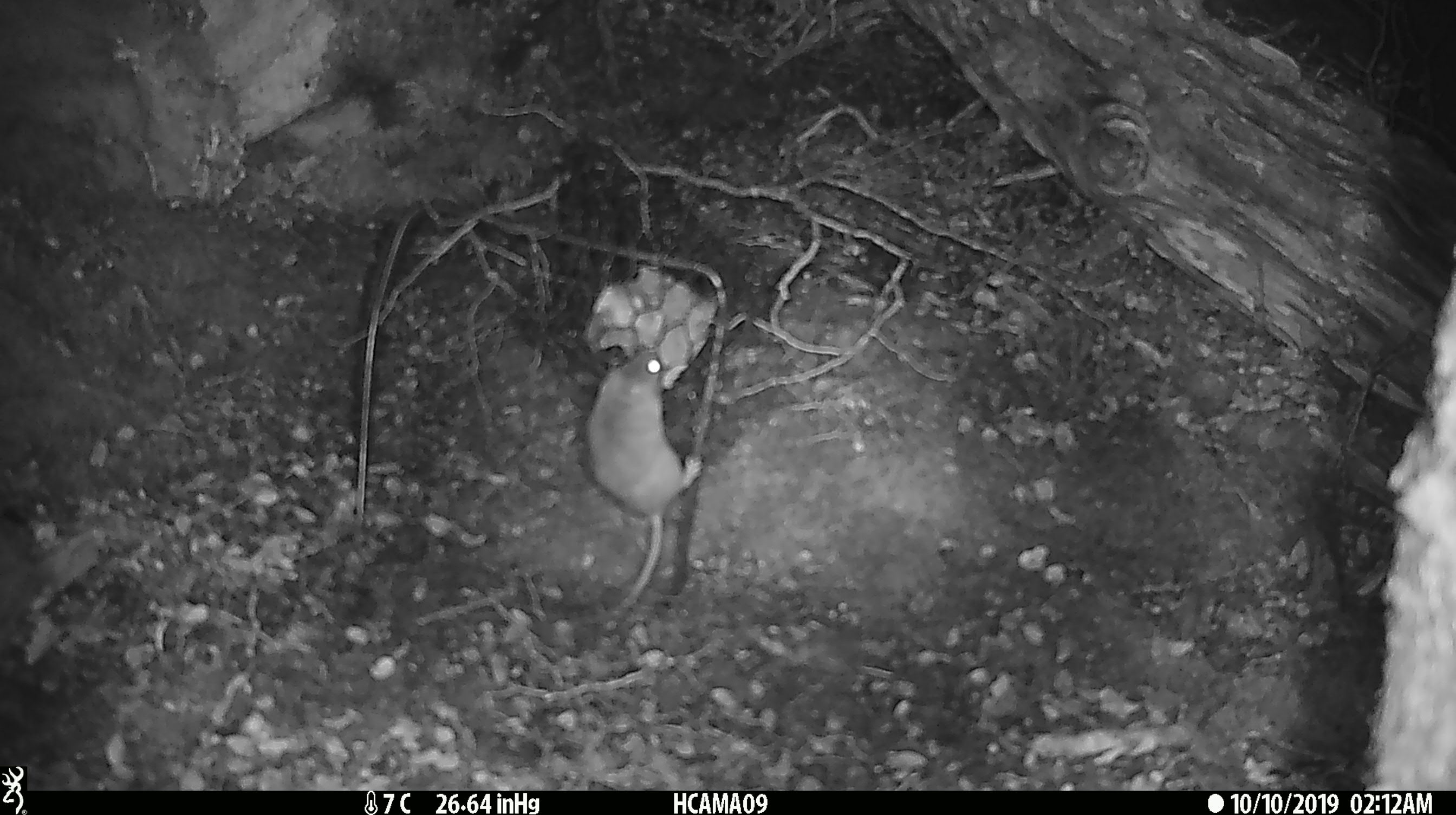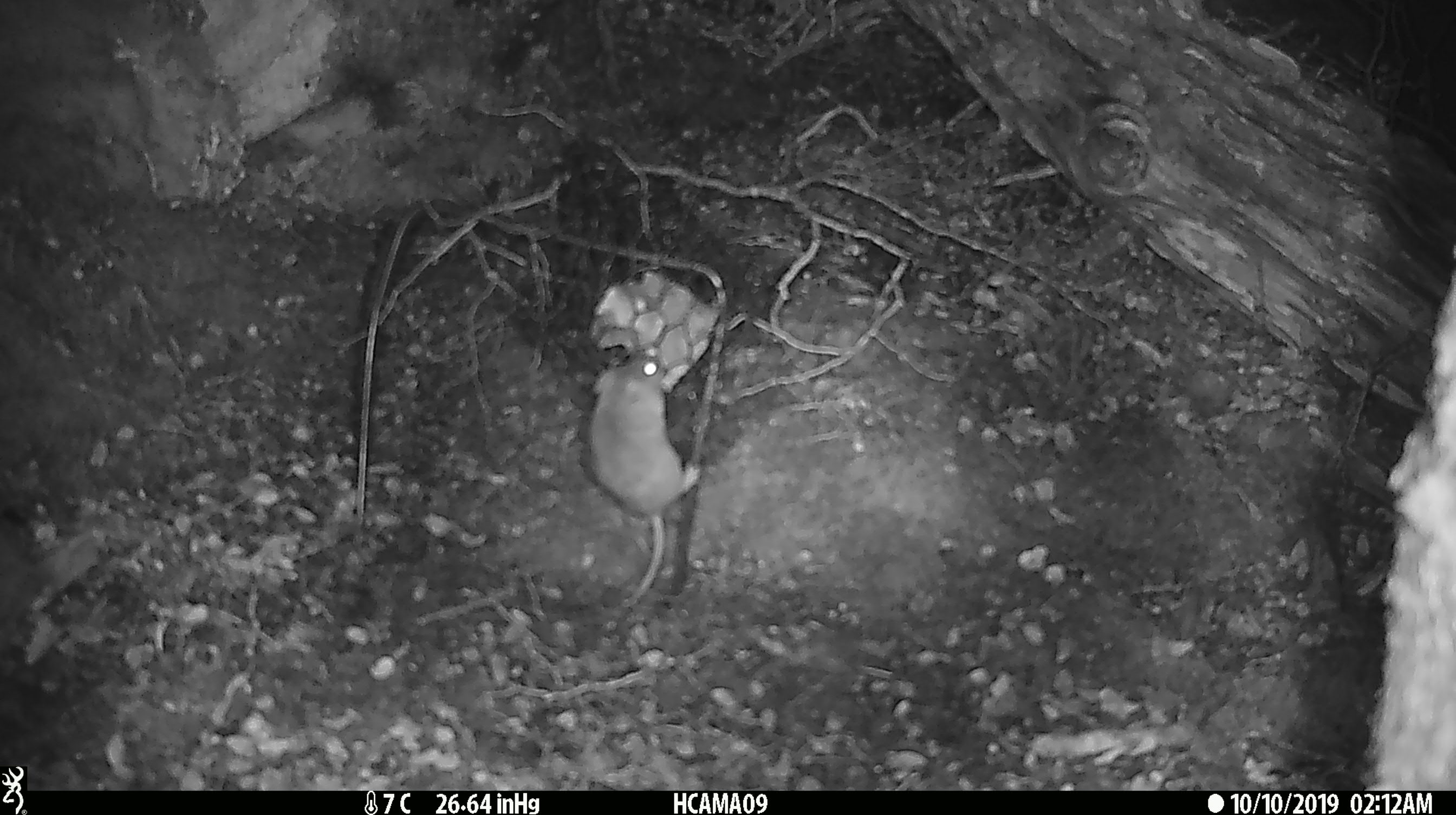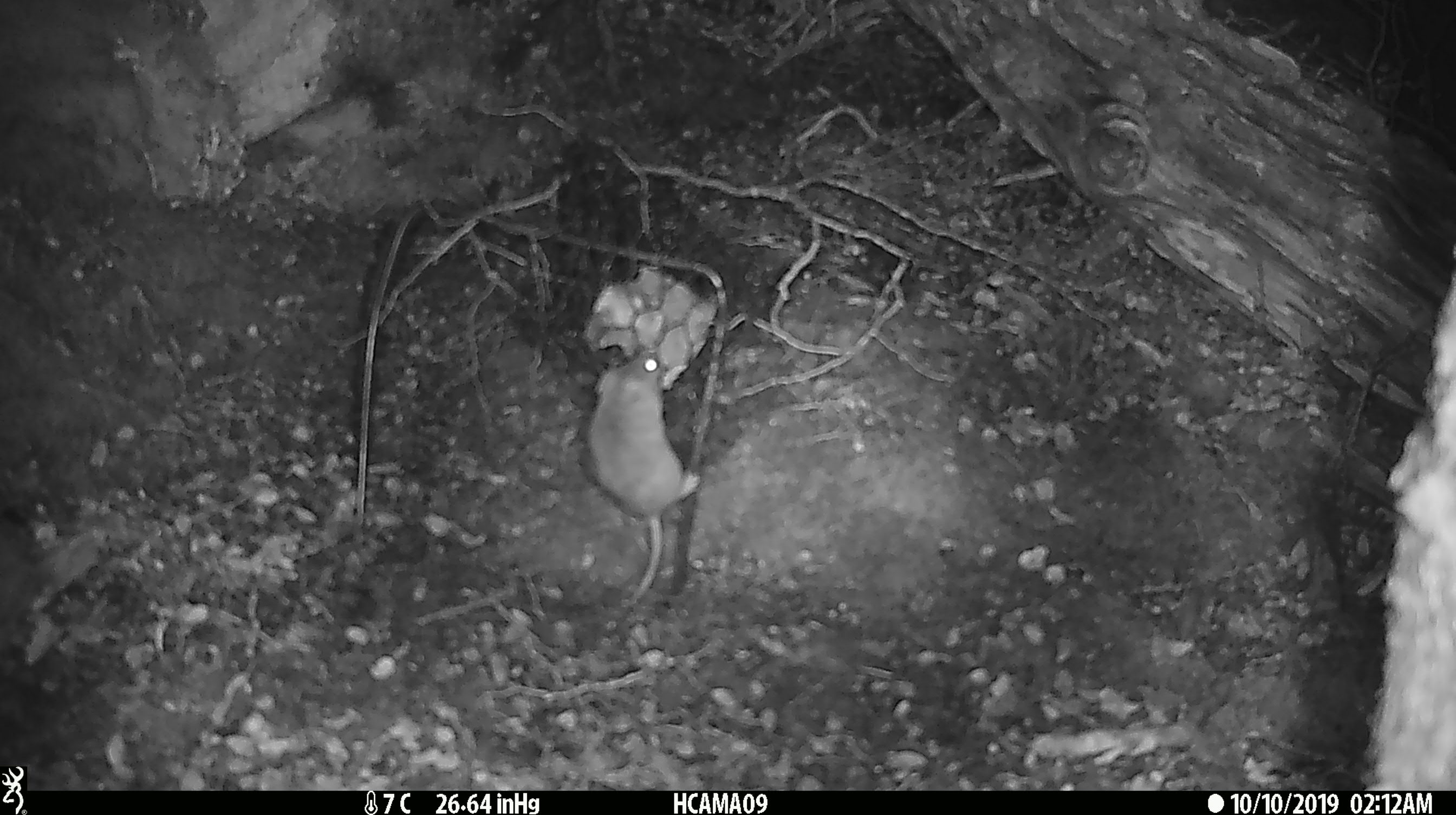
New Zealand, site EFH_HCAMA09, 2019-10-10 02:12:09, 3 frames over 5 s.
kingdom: Animalia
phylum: Chordata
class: Mammalia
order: Rodentia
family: Muridae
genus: Mus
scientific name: Mus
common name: mouse